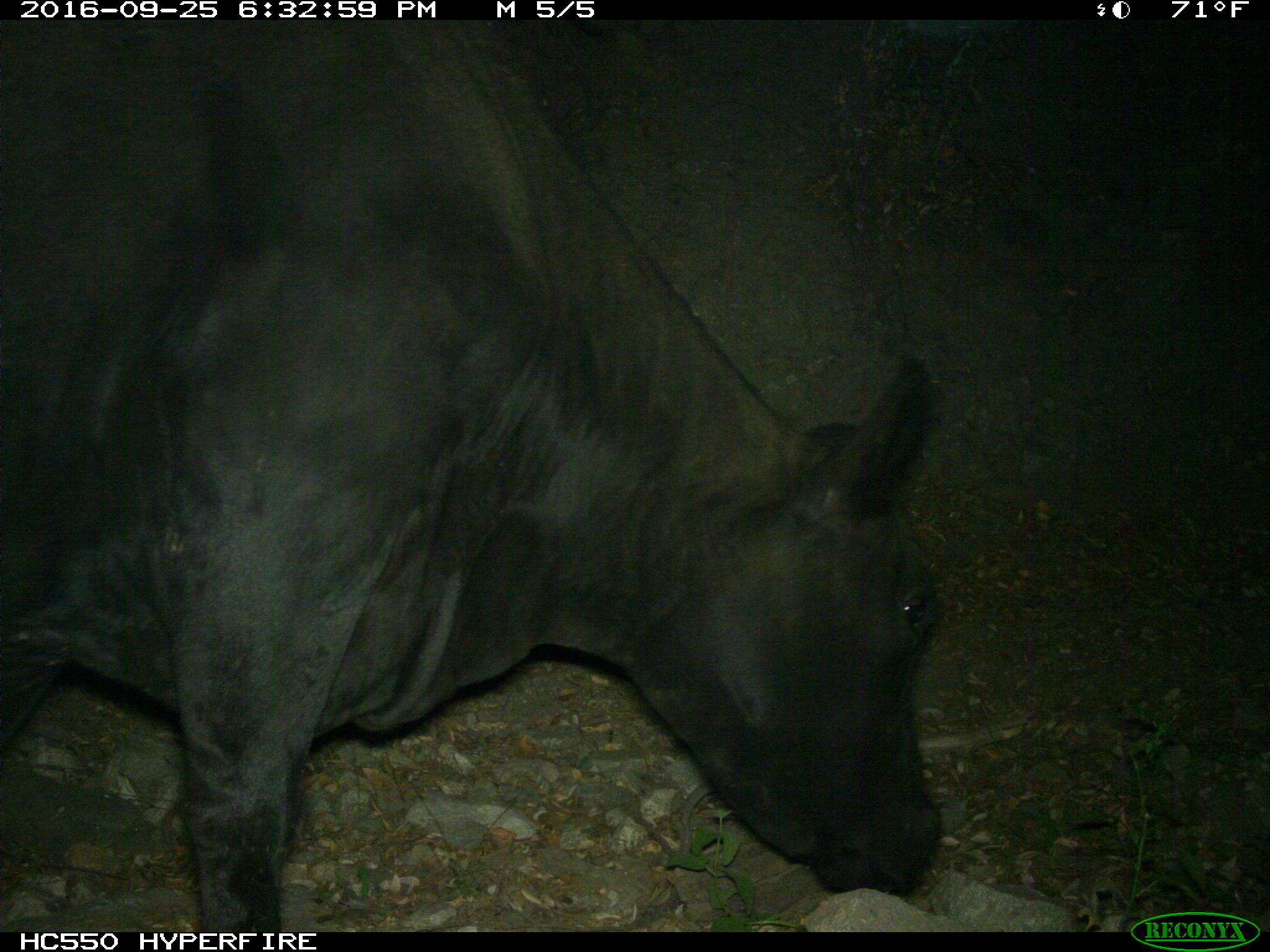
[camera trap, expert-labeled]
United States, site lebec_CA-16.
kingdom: Animalia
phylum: Chordata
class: Mammalia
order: Artiodactyla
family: Bovidae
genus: Bos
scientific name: Bos taurus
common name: domestic cow